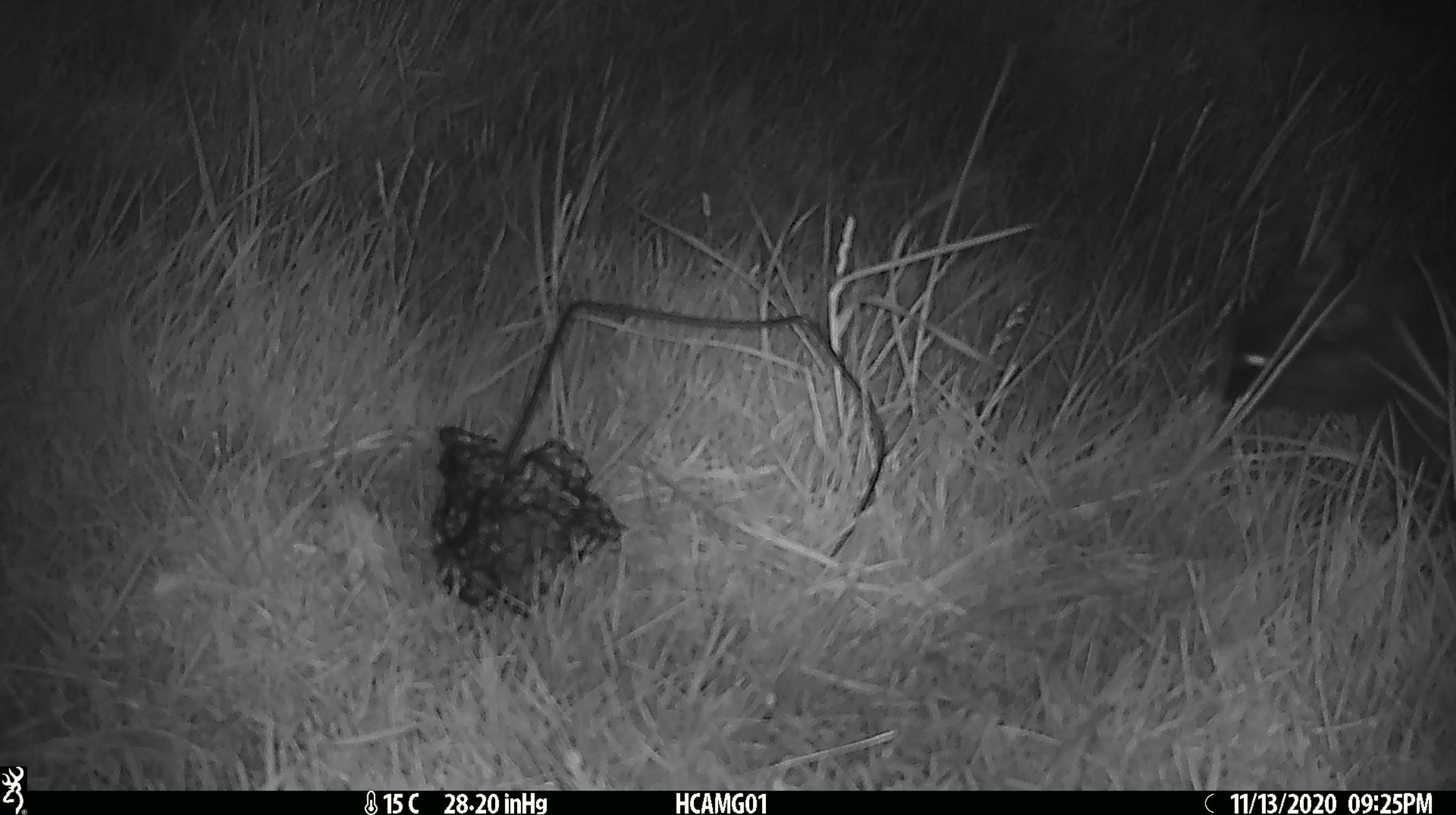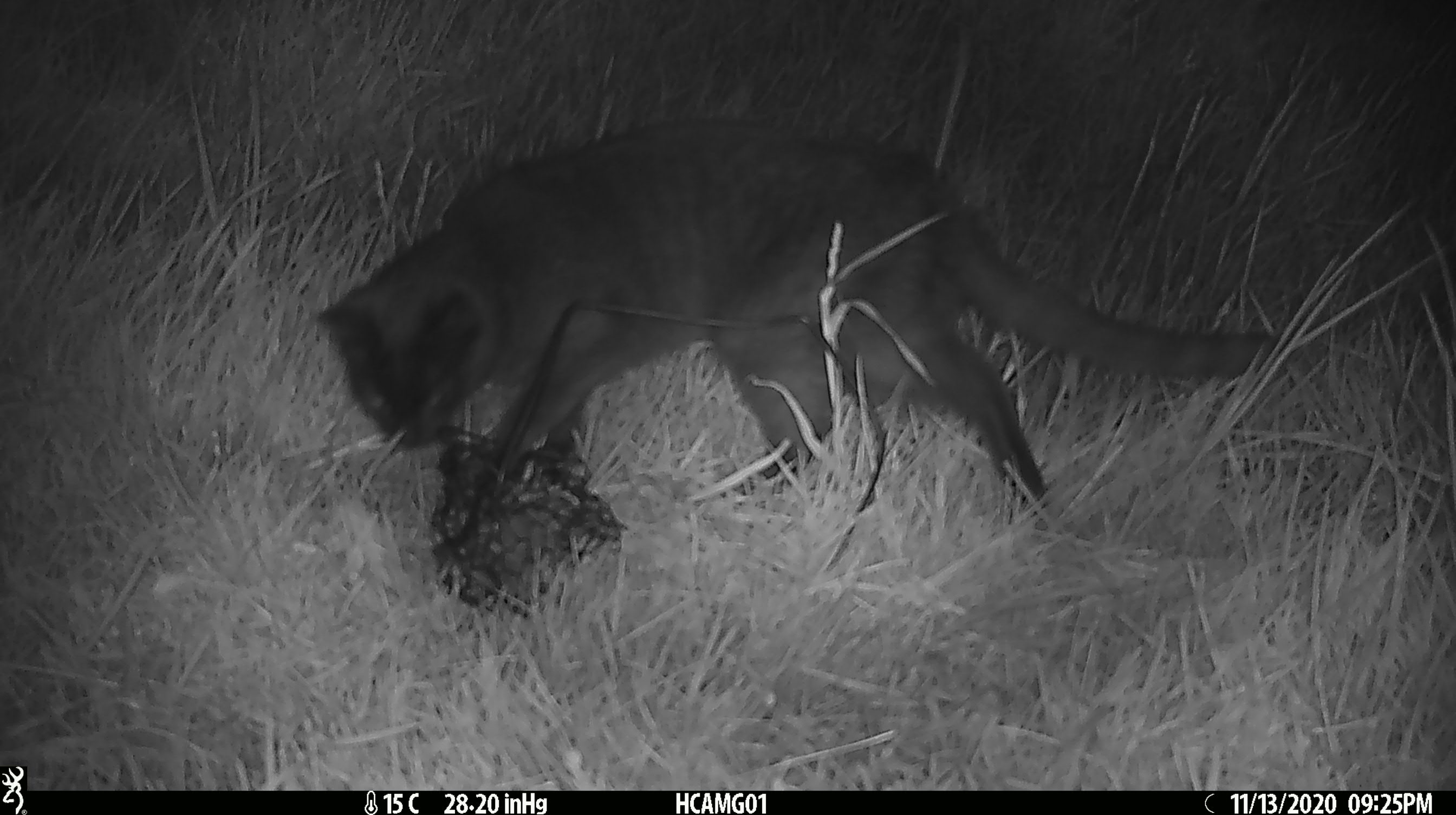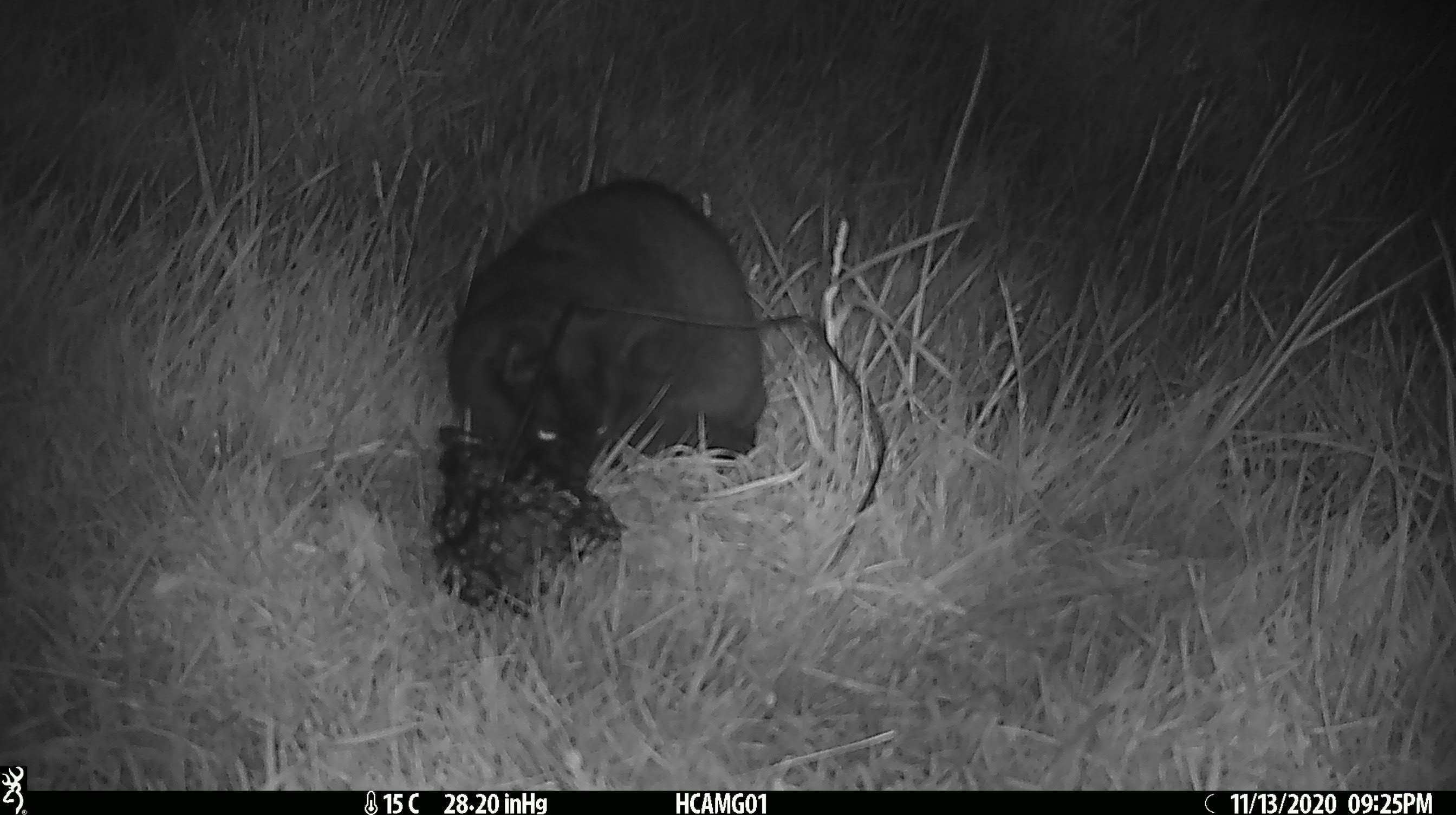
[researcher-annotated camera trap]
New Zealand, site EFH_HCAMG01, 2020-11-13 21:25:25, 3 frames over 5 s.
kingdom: Animalia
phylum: Chordata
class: Mammalia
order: Carnivora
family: Felidae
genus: Felis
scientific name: Felis catus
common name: domestic cat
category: cat